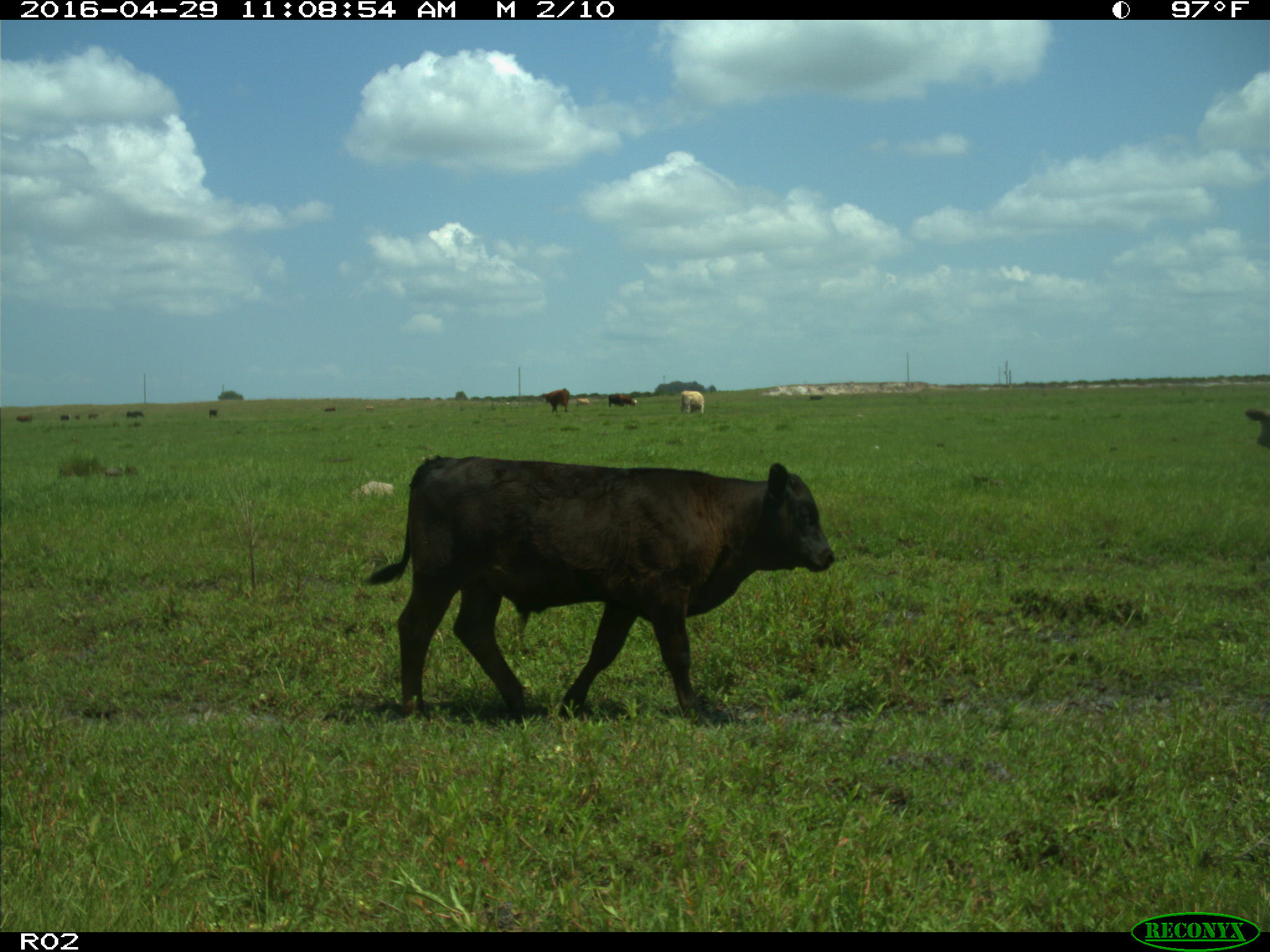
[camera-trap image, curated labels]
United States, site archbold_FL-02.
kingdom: Animalia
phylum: Chordata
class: Mammalia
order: Artiodactyla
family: Bovidae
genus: Bos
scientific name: Bos taurus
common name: domestic cow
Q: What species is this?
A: Bos taurus (domestic cow).